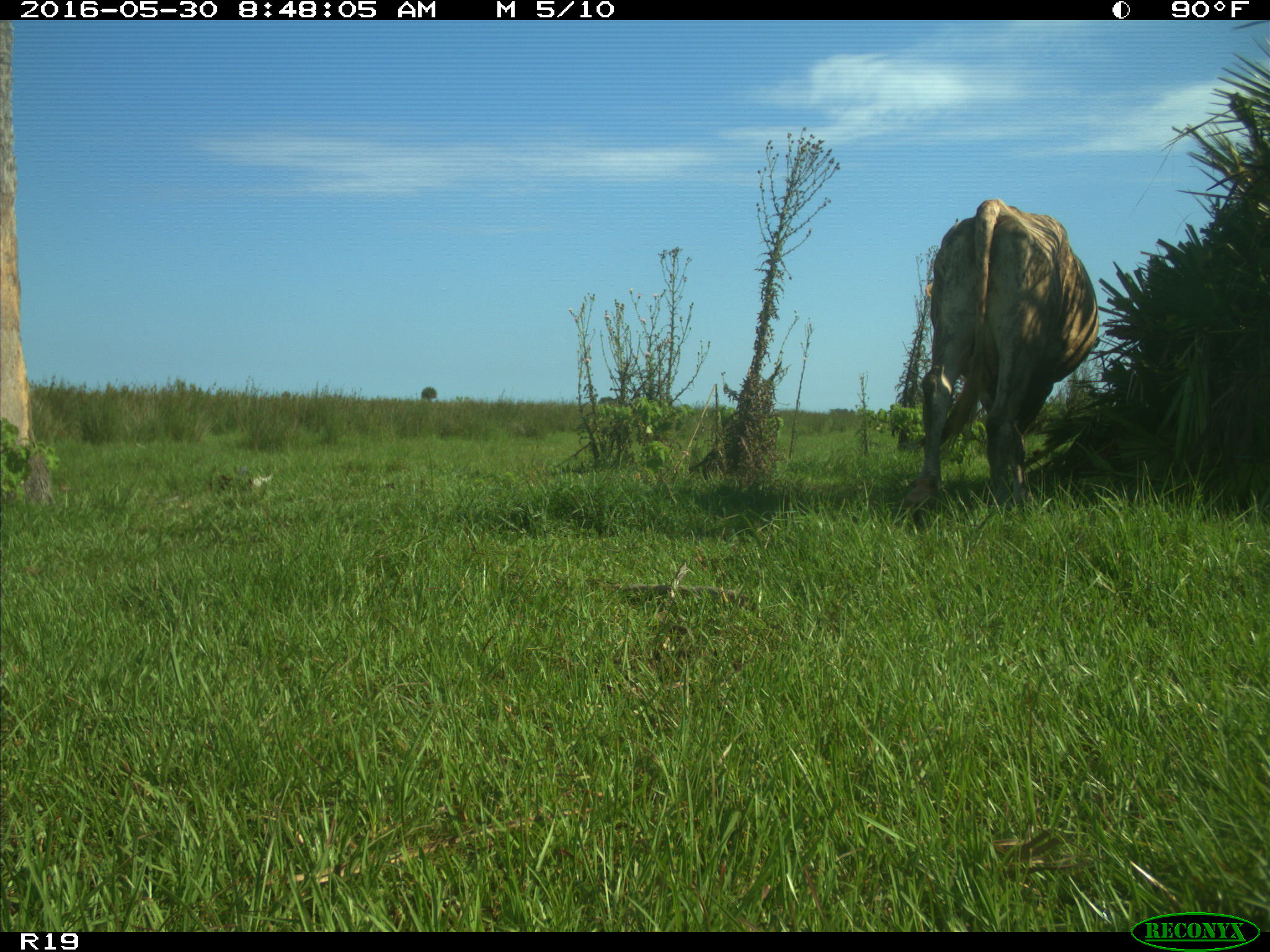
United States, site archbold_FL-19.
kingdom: Animalia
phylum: Chordata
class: Mammalia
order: Artiodactyla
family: Bovidae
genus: Bos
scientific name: Bos taurus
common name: domestic cow